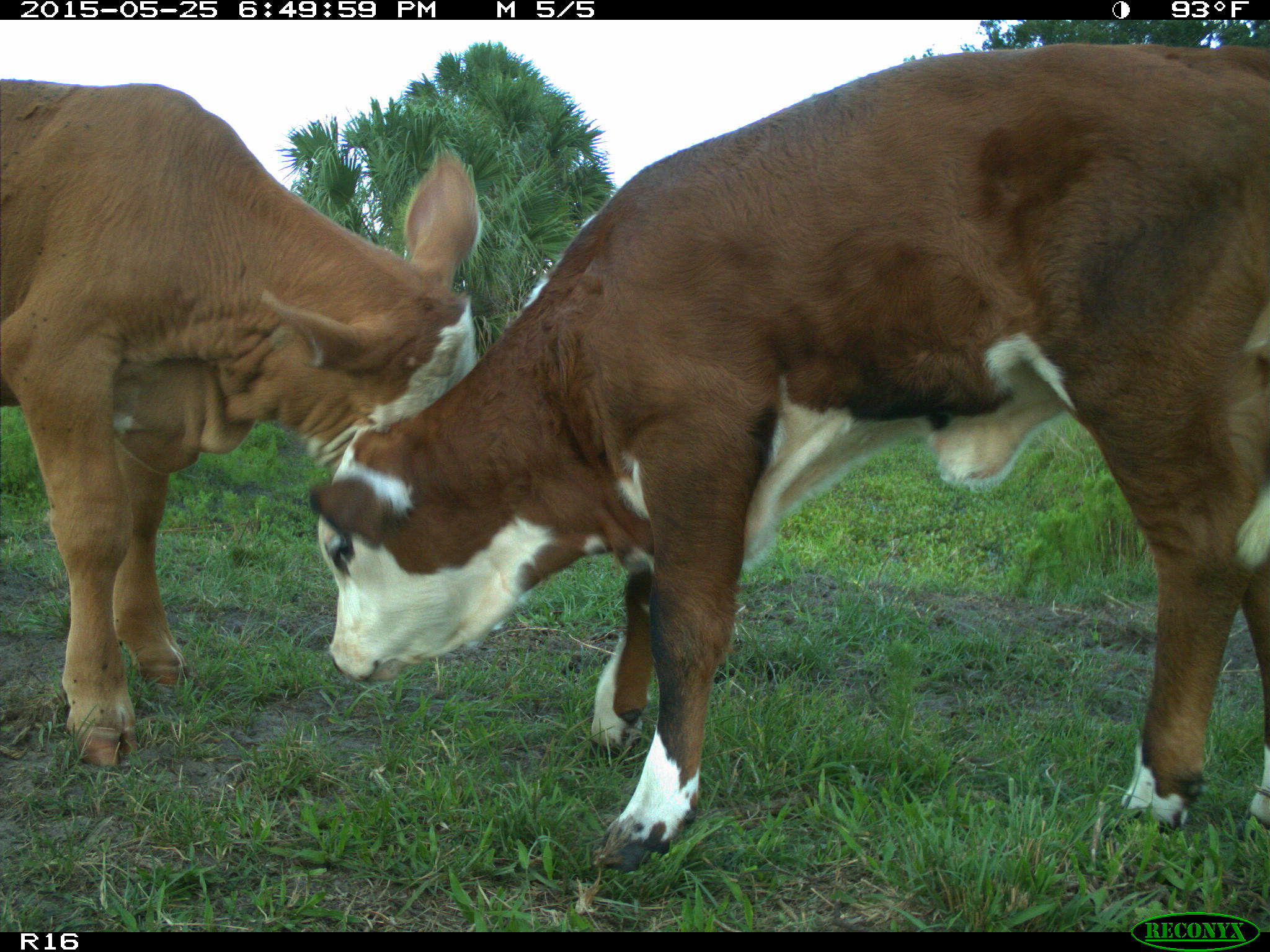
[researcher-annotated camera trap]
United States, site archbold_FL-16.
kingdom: Animalia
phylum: Chordata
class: Mammalia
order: Artiodactyla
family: Bovidae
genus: Bos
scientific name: Bos taurus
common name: domestic cow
Bos taurus (domestic cow).